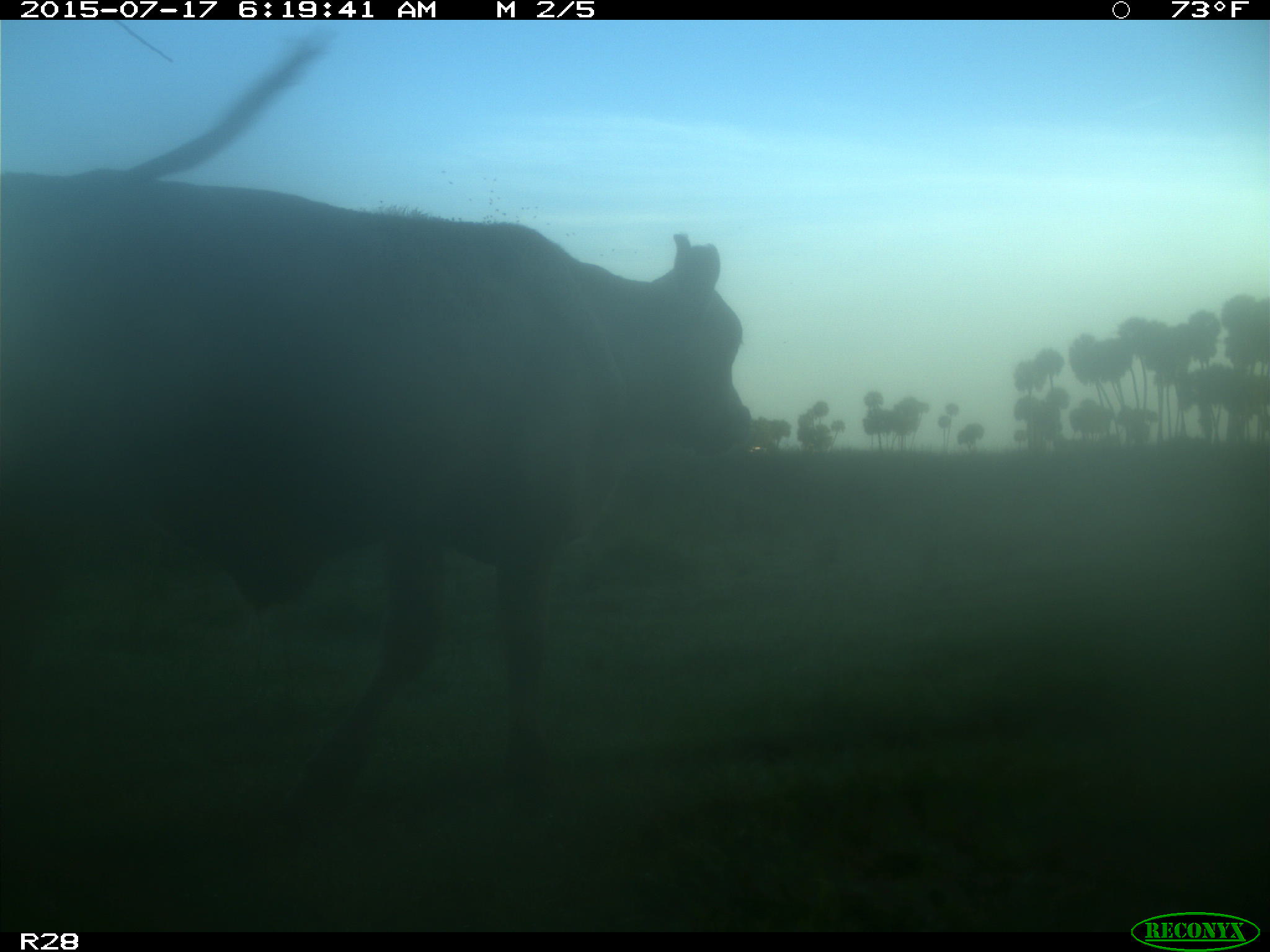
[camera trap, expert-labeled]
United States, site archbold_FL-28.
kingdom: Animalia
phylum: Chordata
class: Mammalia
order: Artiodactyla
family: Bovidae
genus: Bos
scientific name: Bos taurus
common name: domestic cow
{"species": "Bos taurus (domestic cow)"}